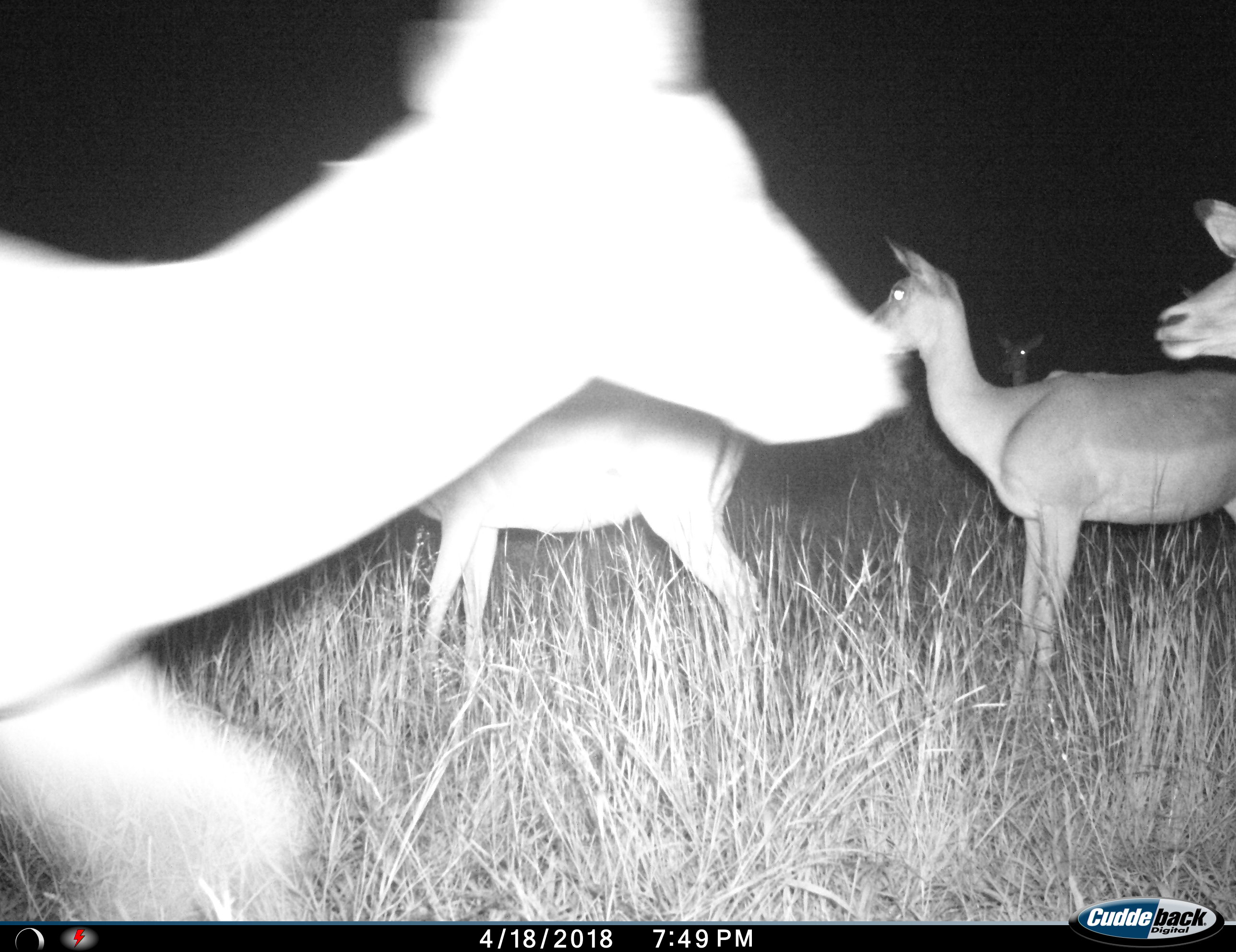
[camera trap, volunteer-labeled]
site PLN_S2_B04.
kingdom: Animalia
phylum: Chordata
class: Mammalia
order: Artiodactyla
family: Bovidae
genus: Aepyceros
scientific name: Aepyceros melampus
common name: impala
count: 5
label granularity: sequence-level